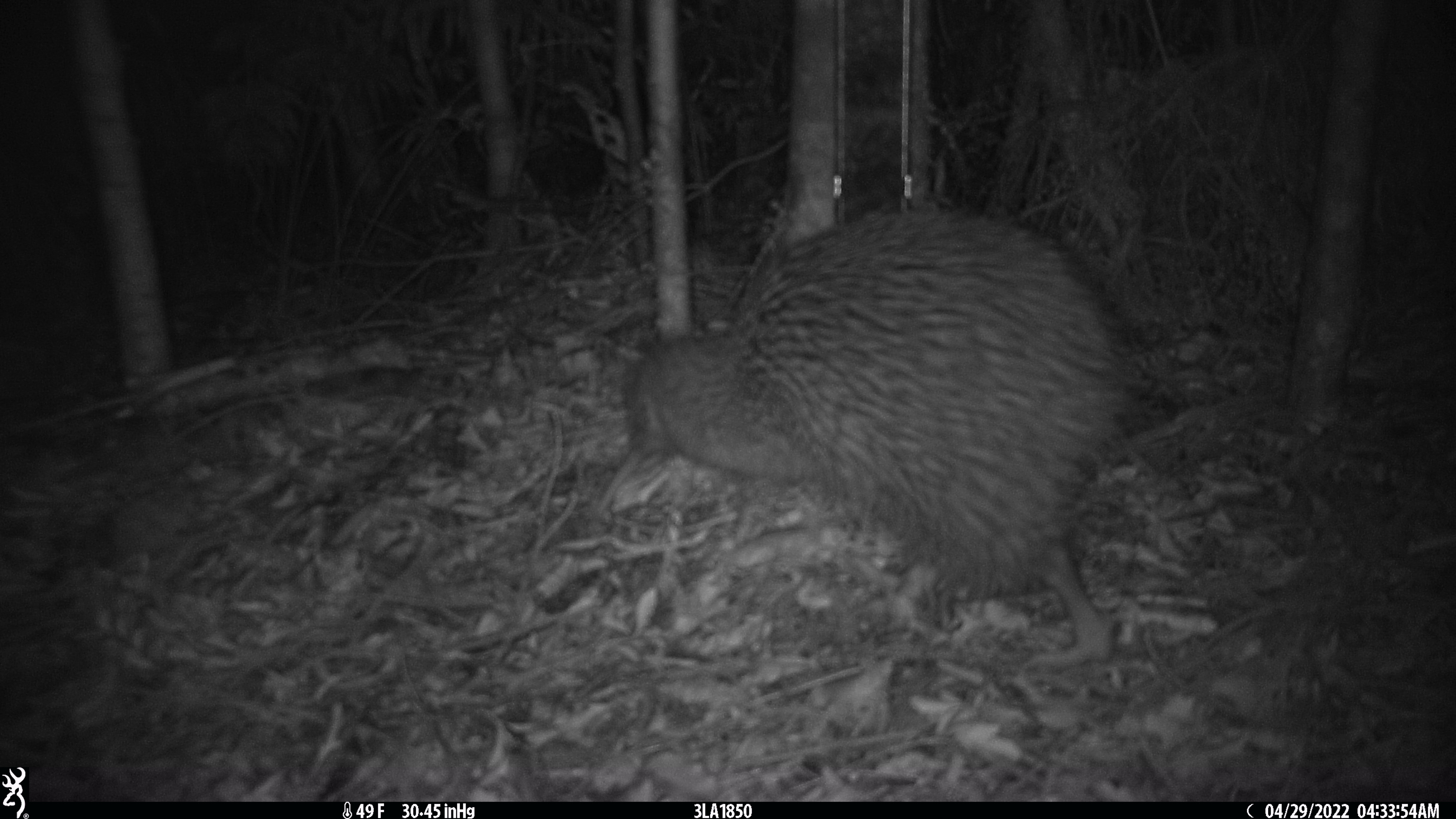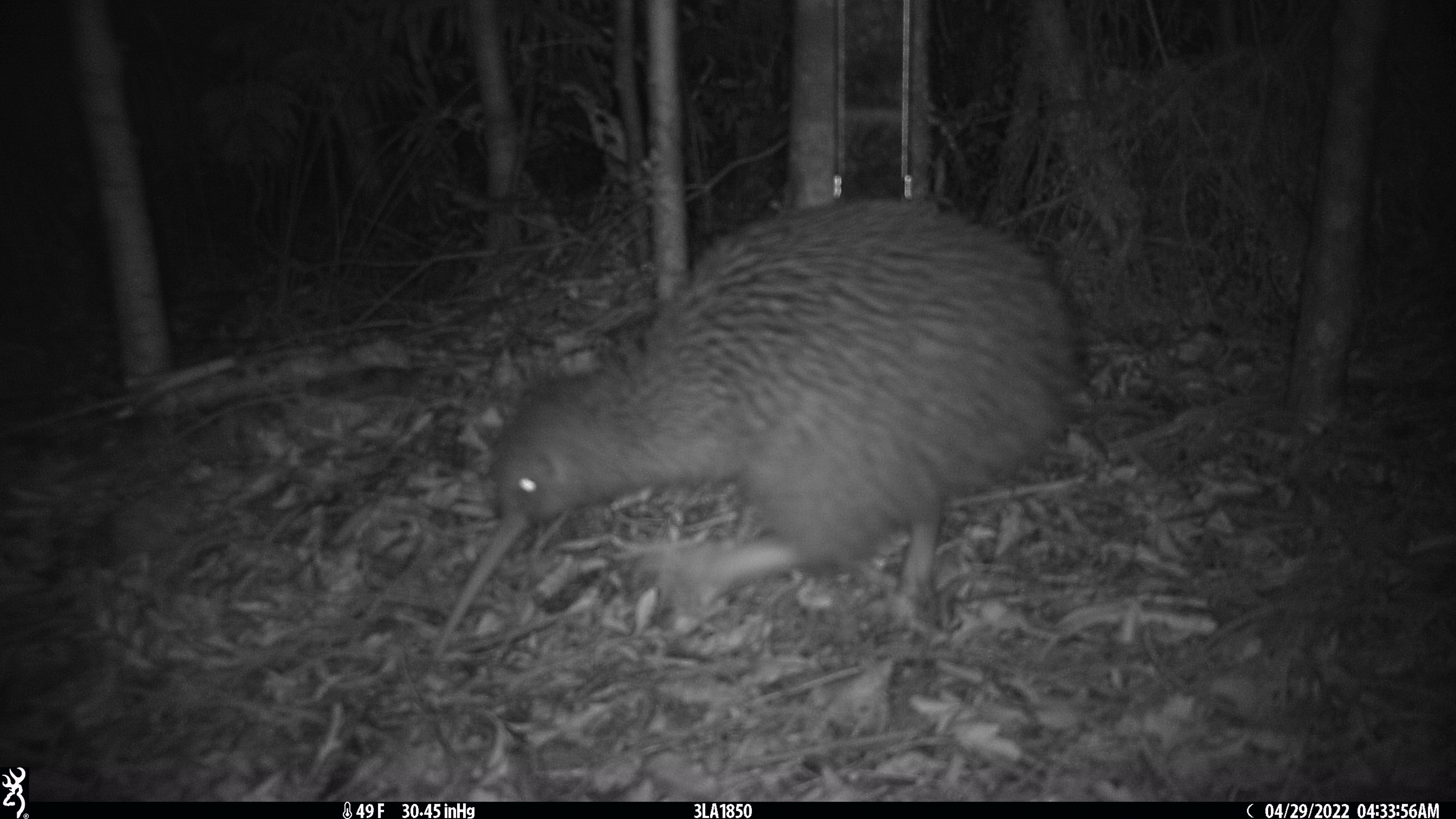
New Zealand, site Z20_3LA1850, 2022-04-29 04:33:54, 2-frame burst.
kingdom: Animalia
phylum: Chordata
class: Aves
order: Apterygiformes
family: Apterygidae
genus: Apteryx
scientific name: Apteryx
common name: kiwi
Kiwi (Apteryx).